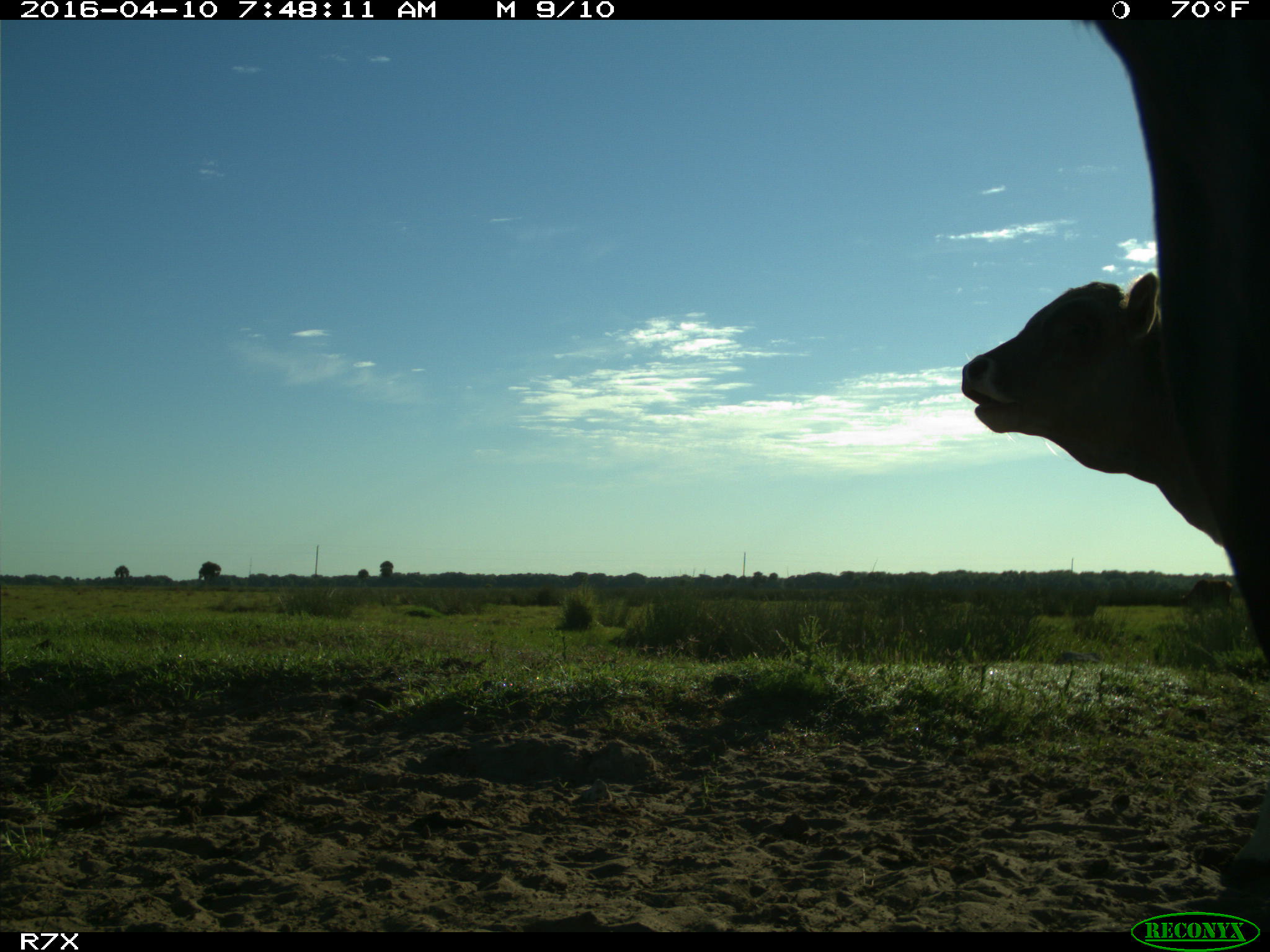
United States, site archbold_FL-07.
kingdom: Animalia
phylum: Chordata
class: Mammalia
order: Artiodactyla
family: Bovidae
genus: Bos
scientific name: Bos taurus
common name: domestic cow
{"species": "Bos taurus (domestic cow)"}